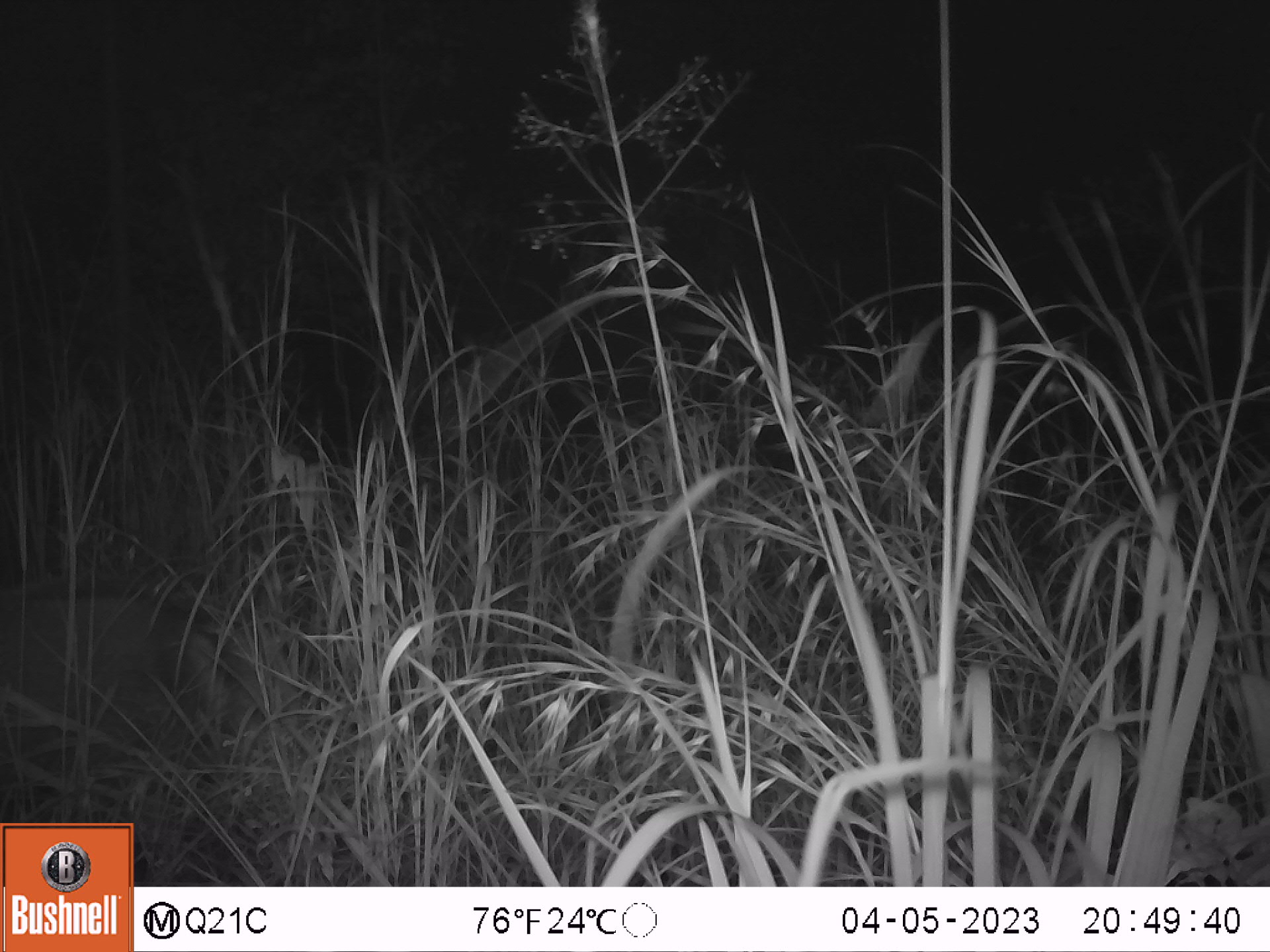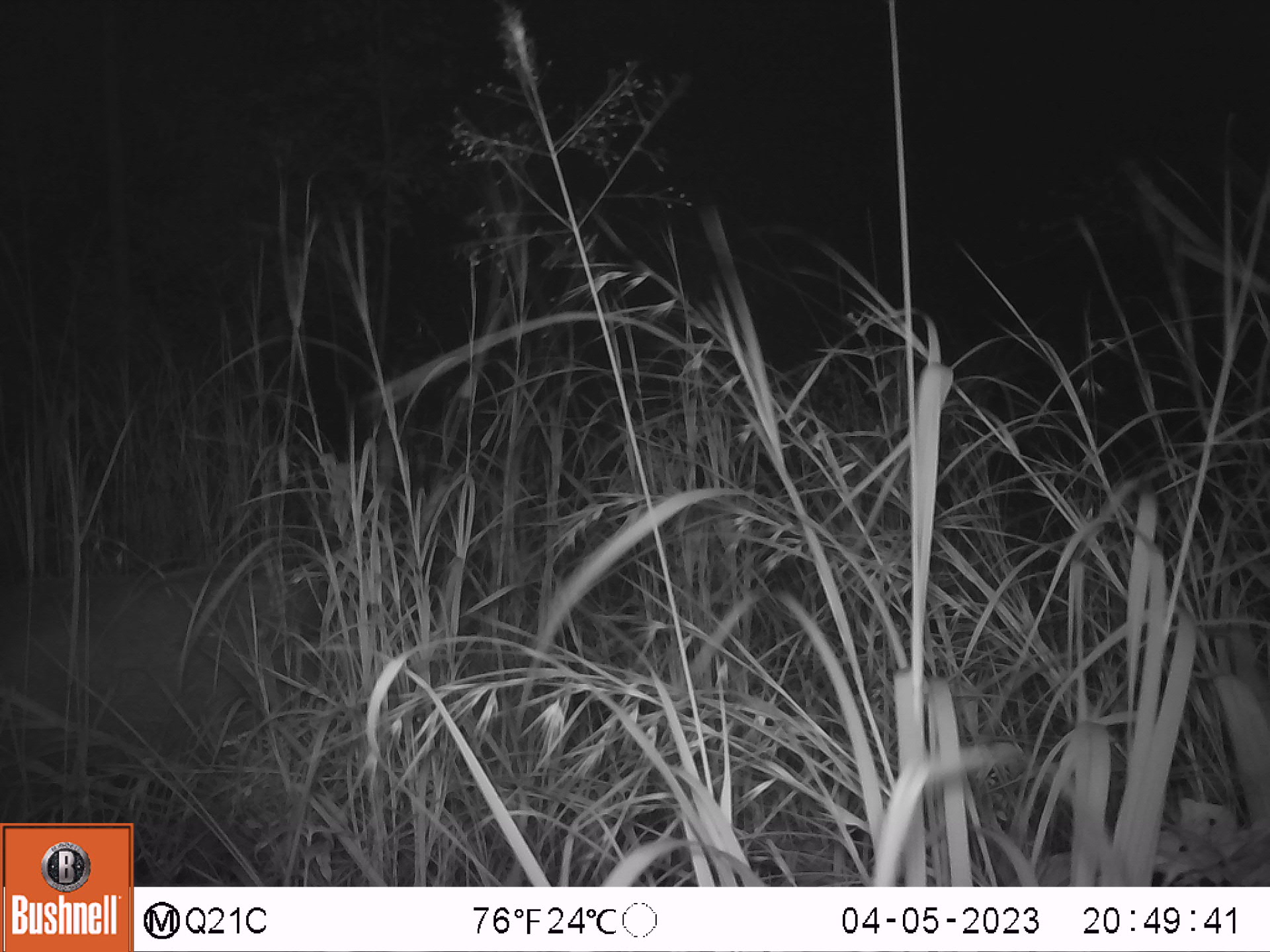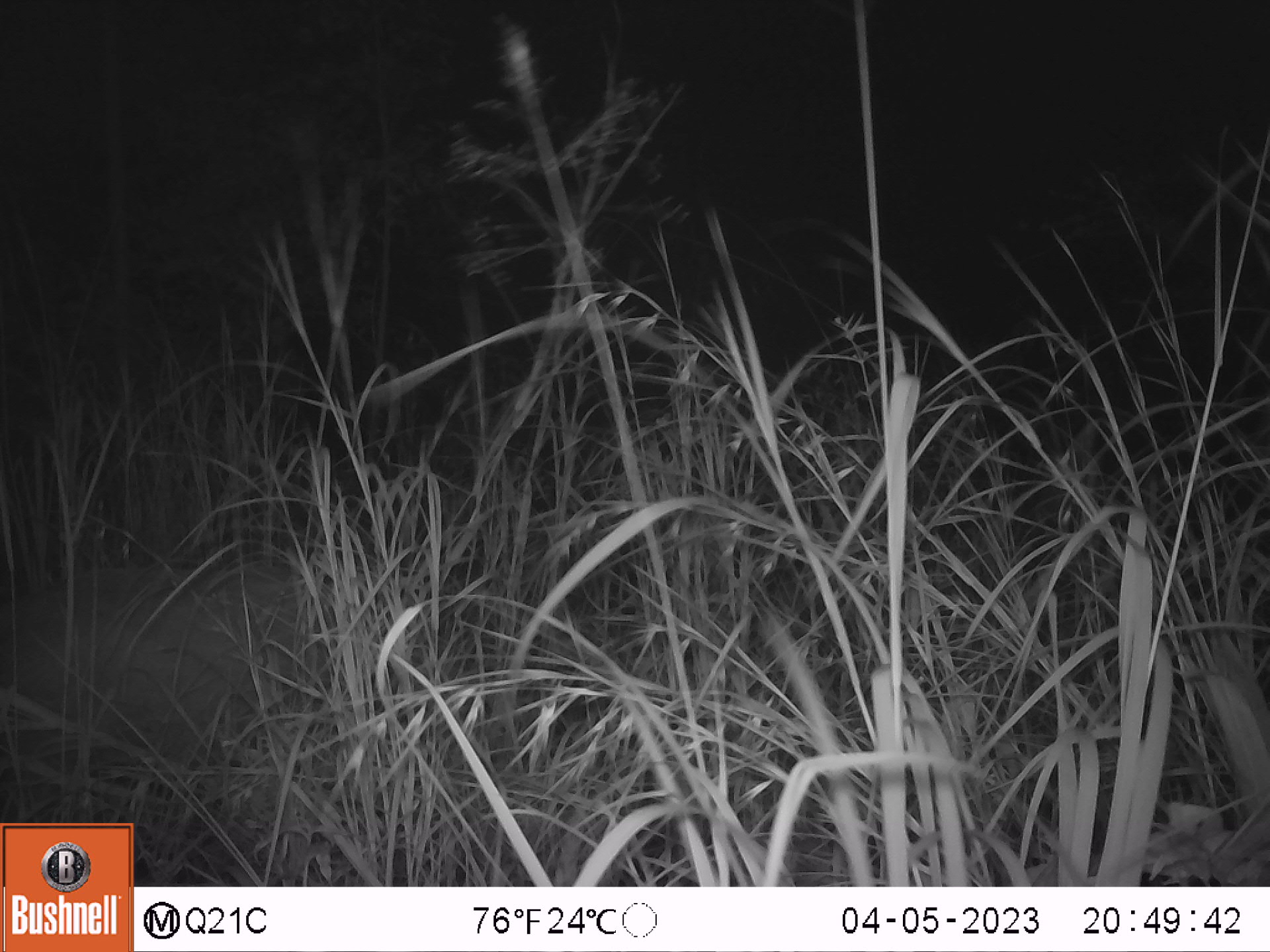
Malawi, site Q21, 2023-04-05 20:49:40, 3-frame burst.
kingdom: Animalia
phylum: Chordata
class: Mammalia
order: Artiodactyla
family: Suidae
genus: Potamochoerus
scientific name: Potamochoerus larvatus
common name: bushpig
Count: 1.